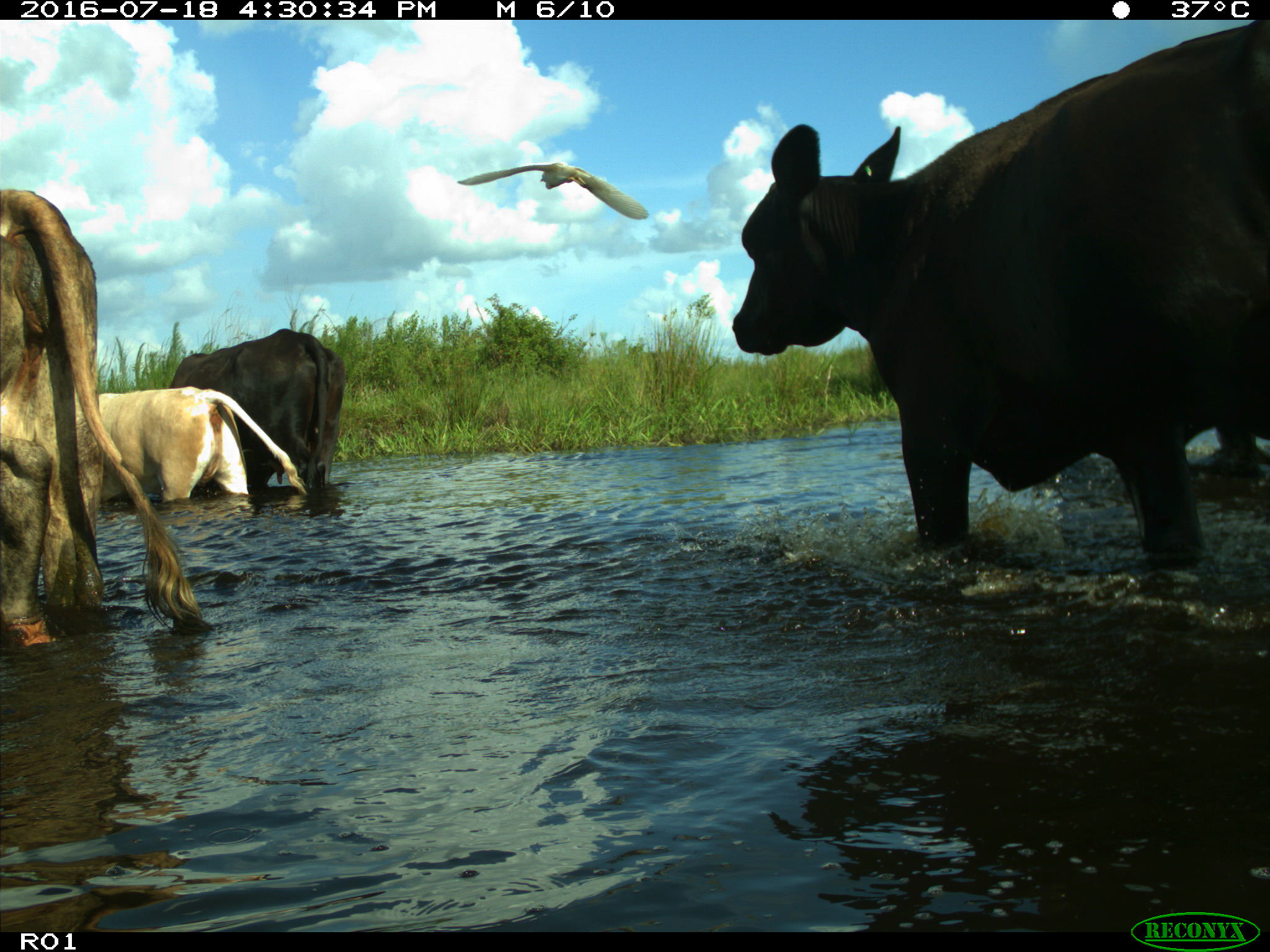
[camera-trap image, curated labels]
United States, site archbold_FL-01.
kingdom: Animalia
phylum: Chordata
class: Mammalia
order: Artiodactyla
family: Bovidae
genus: Bos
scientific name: Bos taurus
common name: domestic cow